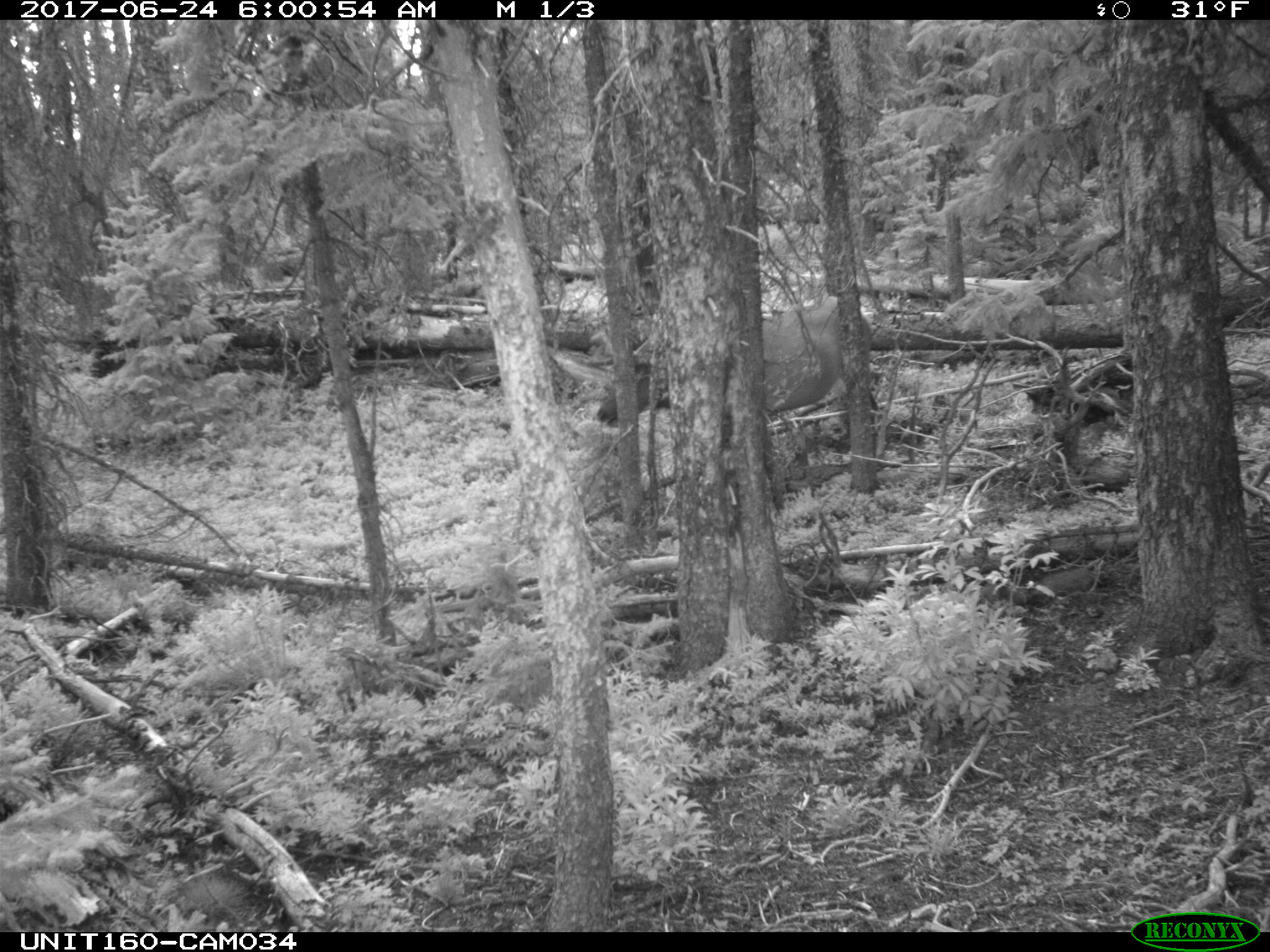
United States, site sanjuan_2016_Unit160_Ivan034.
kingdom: Animalia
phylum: Chordata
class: Mammalia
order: Artiodactyla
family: Cervidae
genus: Cervus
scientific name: Cervus elaphus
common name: red deer